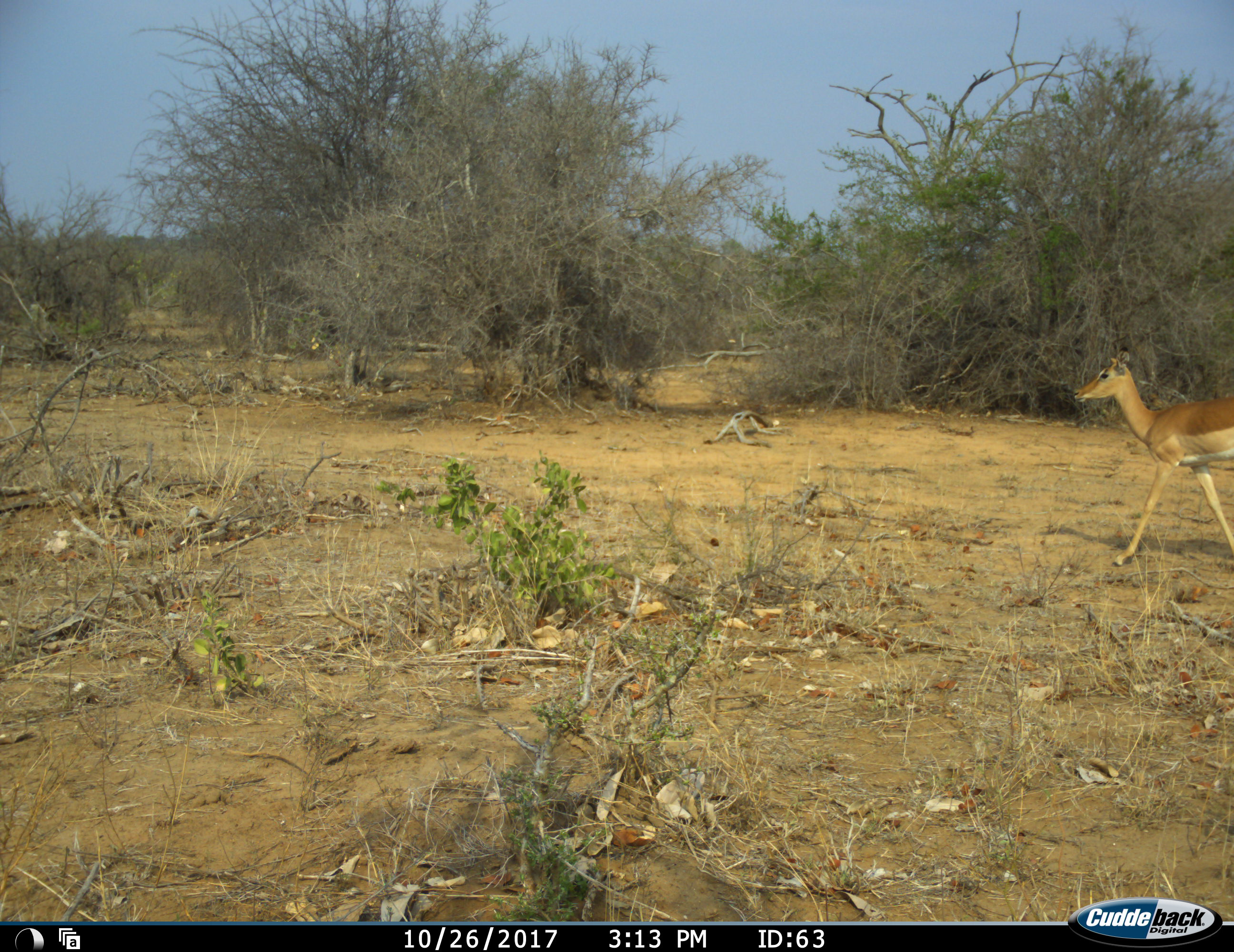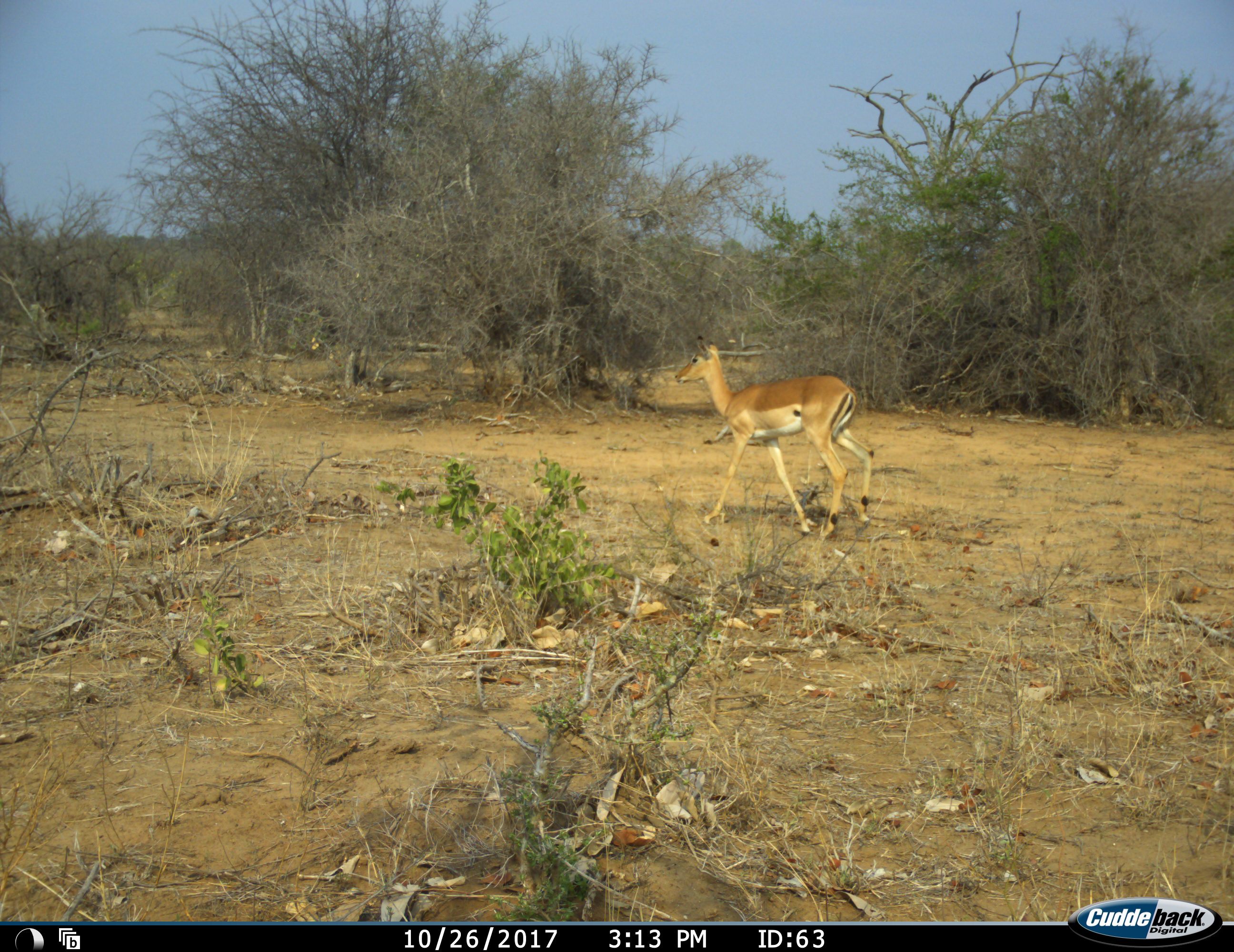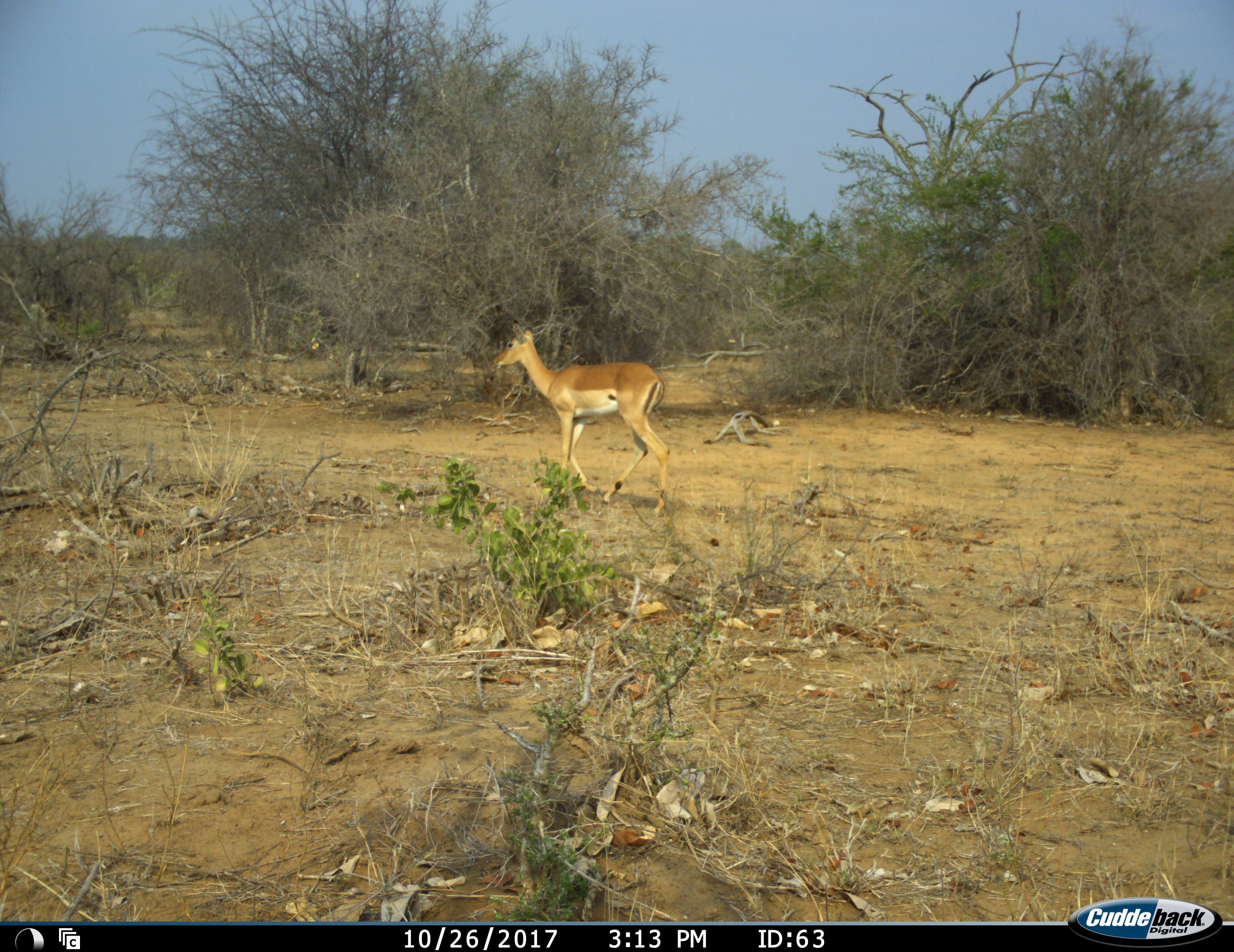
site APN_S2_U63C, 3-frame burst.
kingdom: Animalia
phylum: Chordata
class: Mammalia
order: Artiodactyla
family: Bovidae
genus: Aepyceros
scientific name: Aepyceros melampus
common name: impala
Impala (Aepyceros melampus), count 1. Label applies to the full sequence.